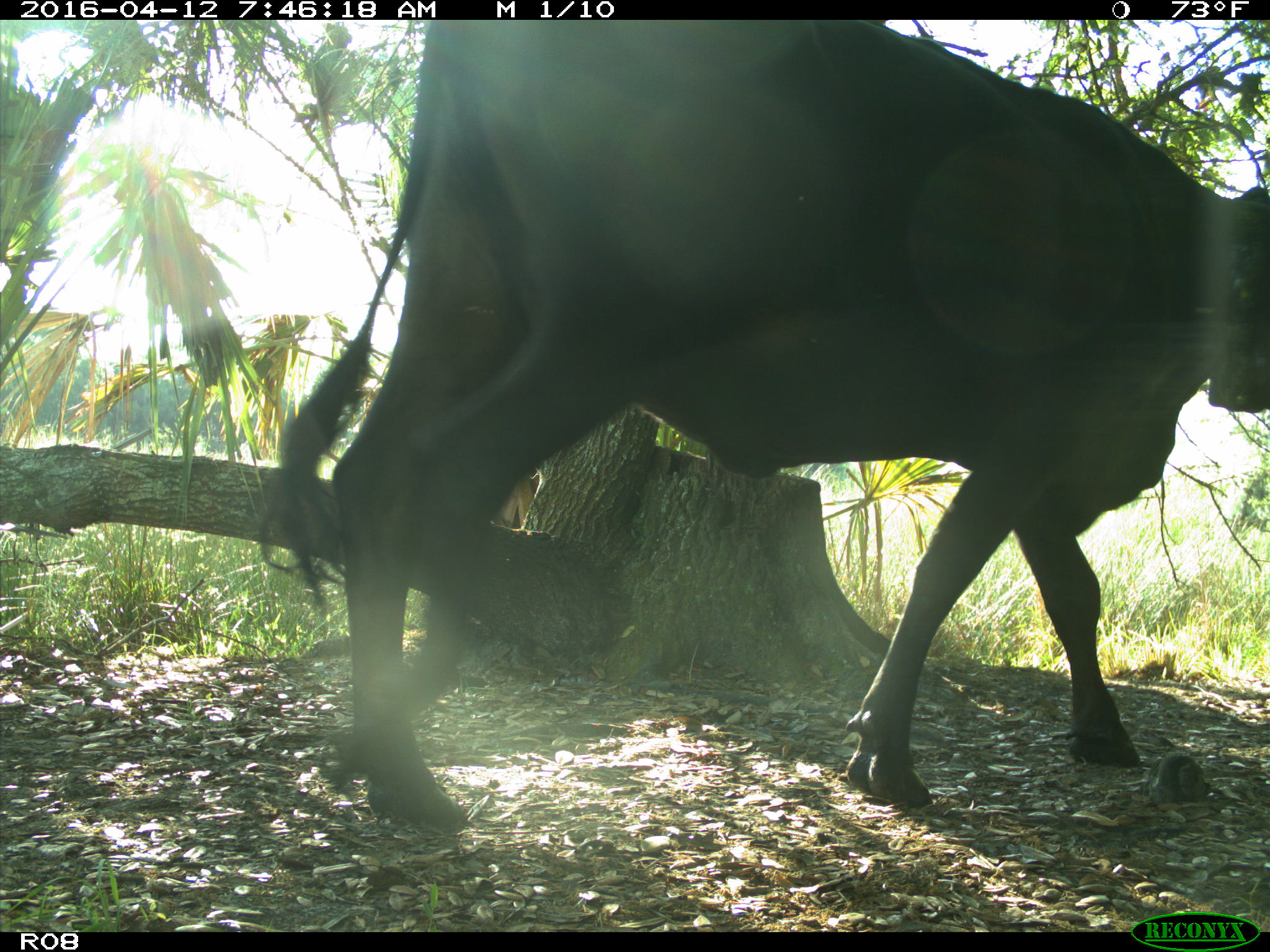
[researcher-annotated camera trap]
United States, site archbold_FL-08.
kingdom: Animalia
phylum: Chordata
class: Mammalia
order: Artiodactyla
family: Bovidae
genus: Bos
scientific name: Bos taurus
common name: domestic cow